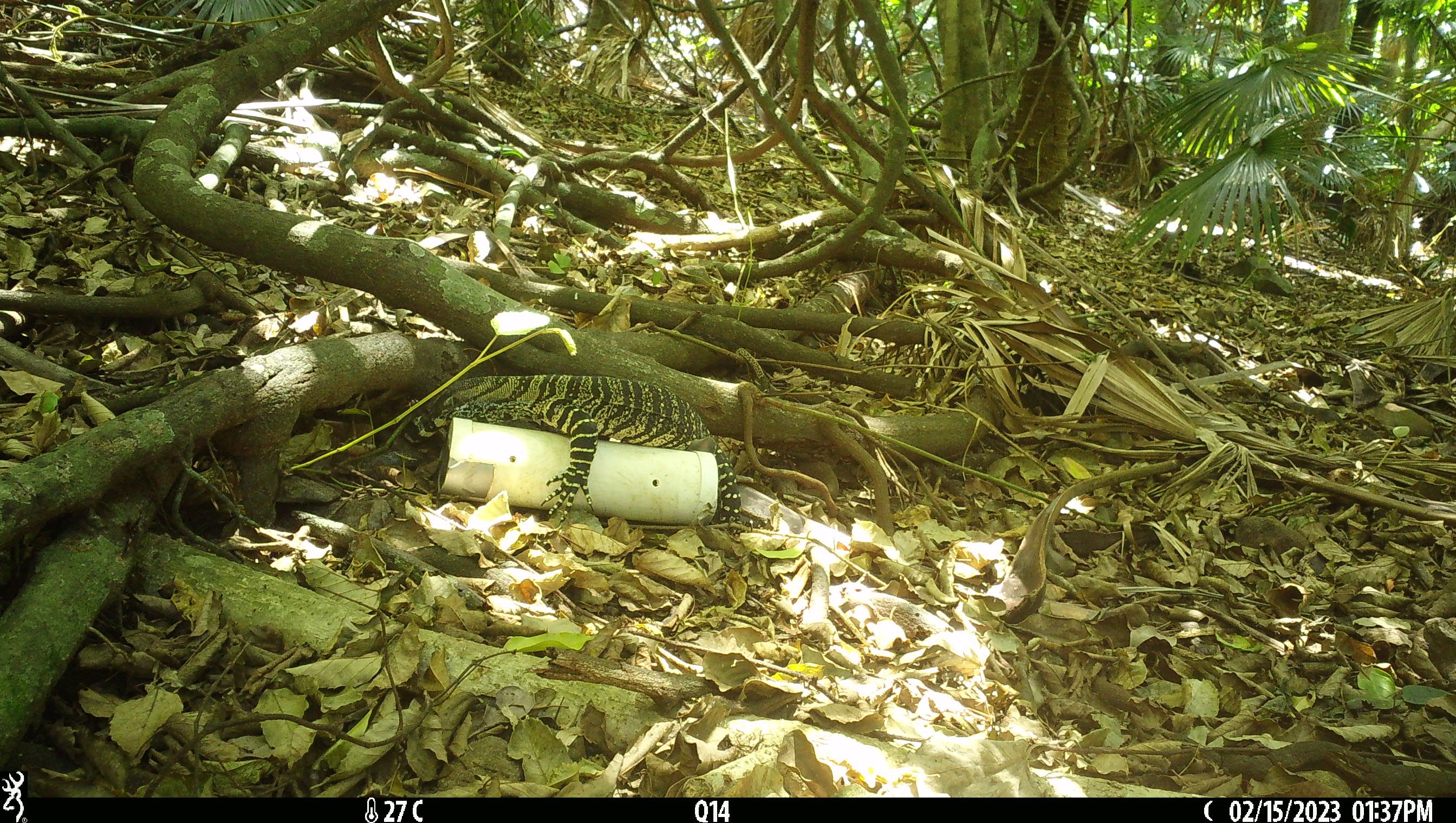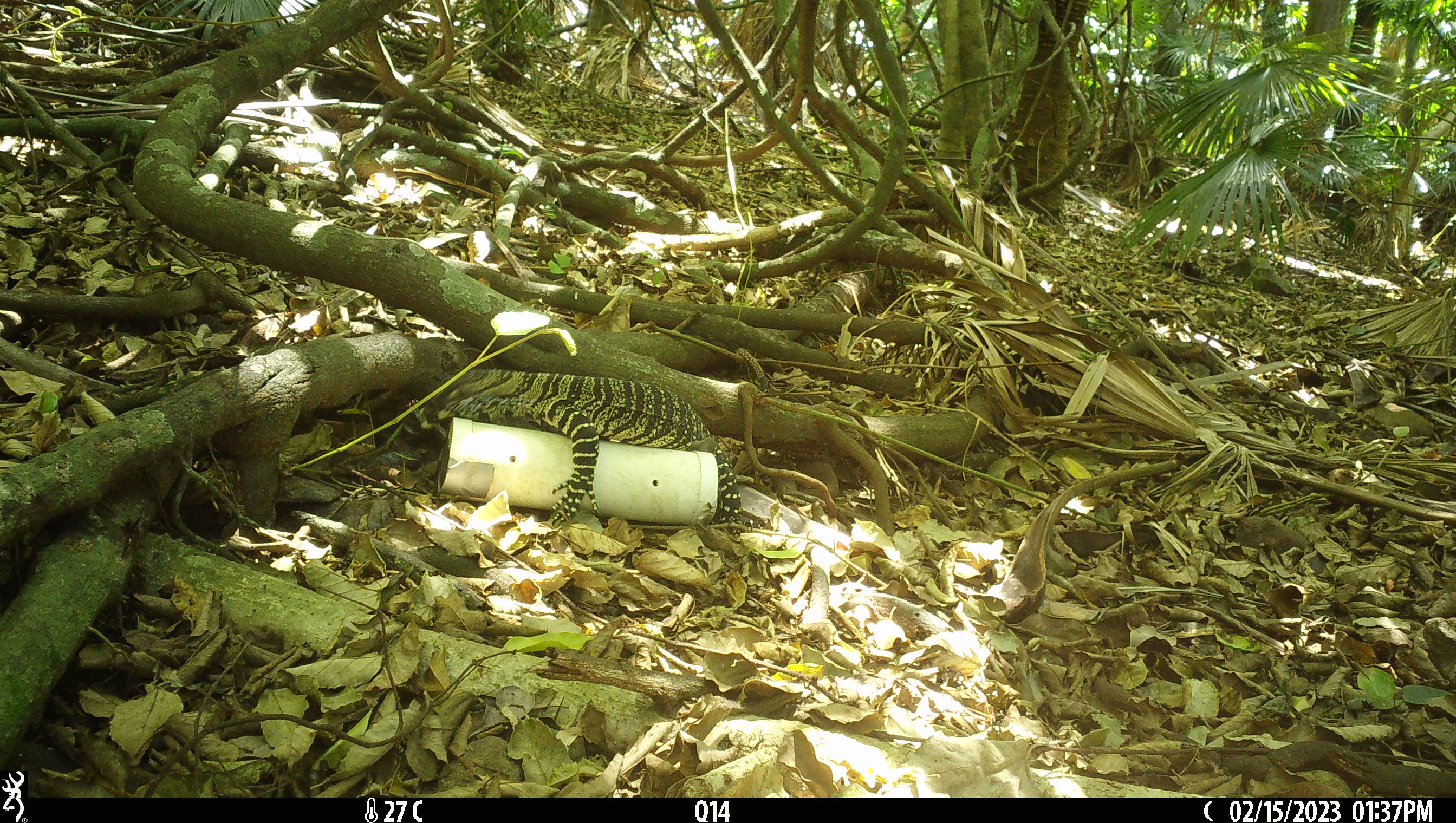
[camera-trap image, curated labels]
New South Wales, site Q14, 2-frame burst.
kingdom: Animalia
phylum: Chordata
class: Reptilia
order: Squamata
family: Varanidae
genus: Varanus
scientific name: Varanus varius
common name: lace monitor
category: goanna